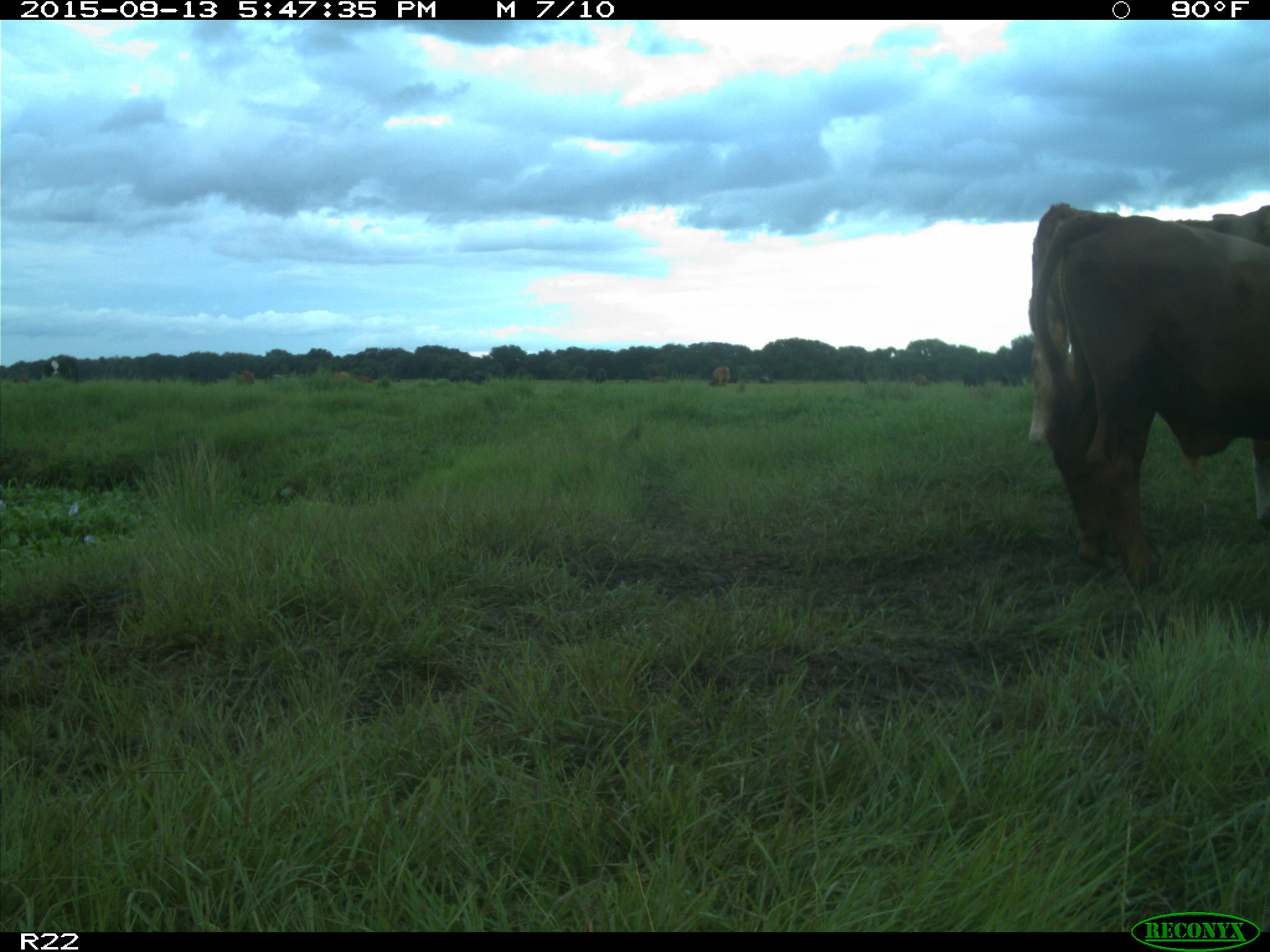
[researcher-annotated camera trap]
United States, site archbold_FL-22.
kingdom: Animalia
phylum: Chordata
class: Mammalia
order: Artiodactyla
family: Bovidae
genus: Bos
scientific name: Bos taurus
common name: domestic cow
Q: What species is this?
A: Bos taurus (domestic cow).